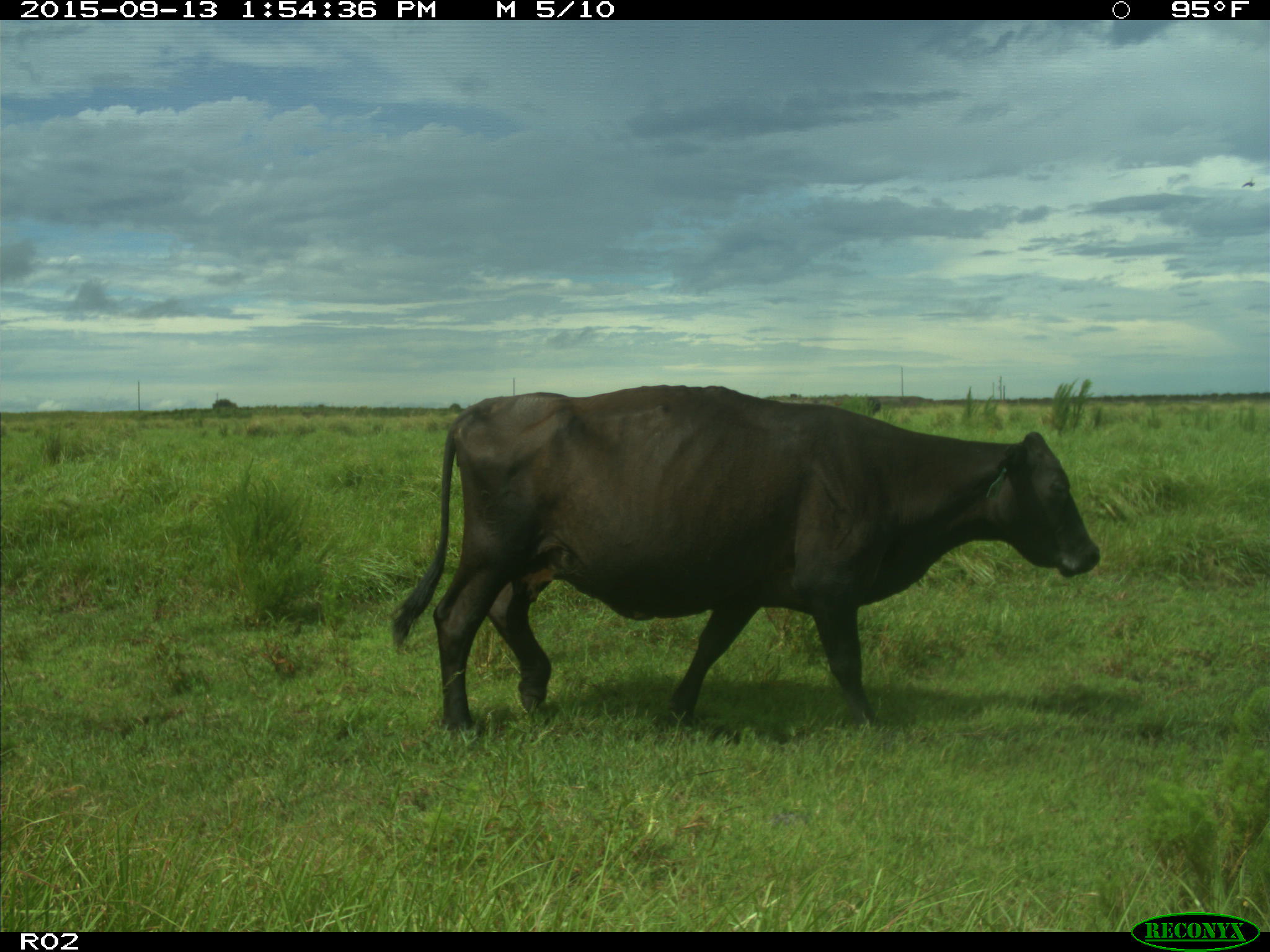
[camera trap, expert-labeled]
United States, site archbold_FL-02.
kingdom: Animalia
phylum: Chordata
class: Mammalia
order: Artiodactyla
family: Bovidae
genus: Bos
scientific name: Bos taurus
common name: domestic cow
Bos taurus (domestic cow).